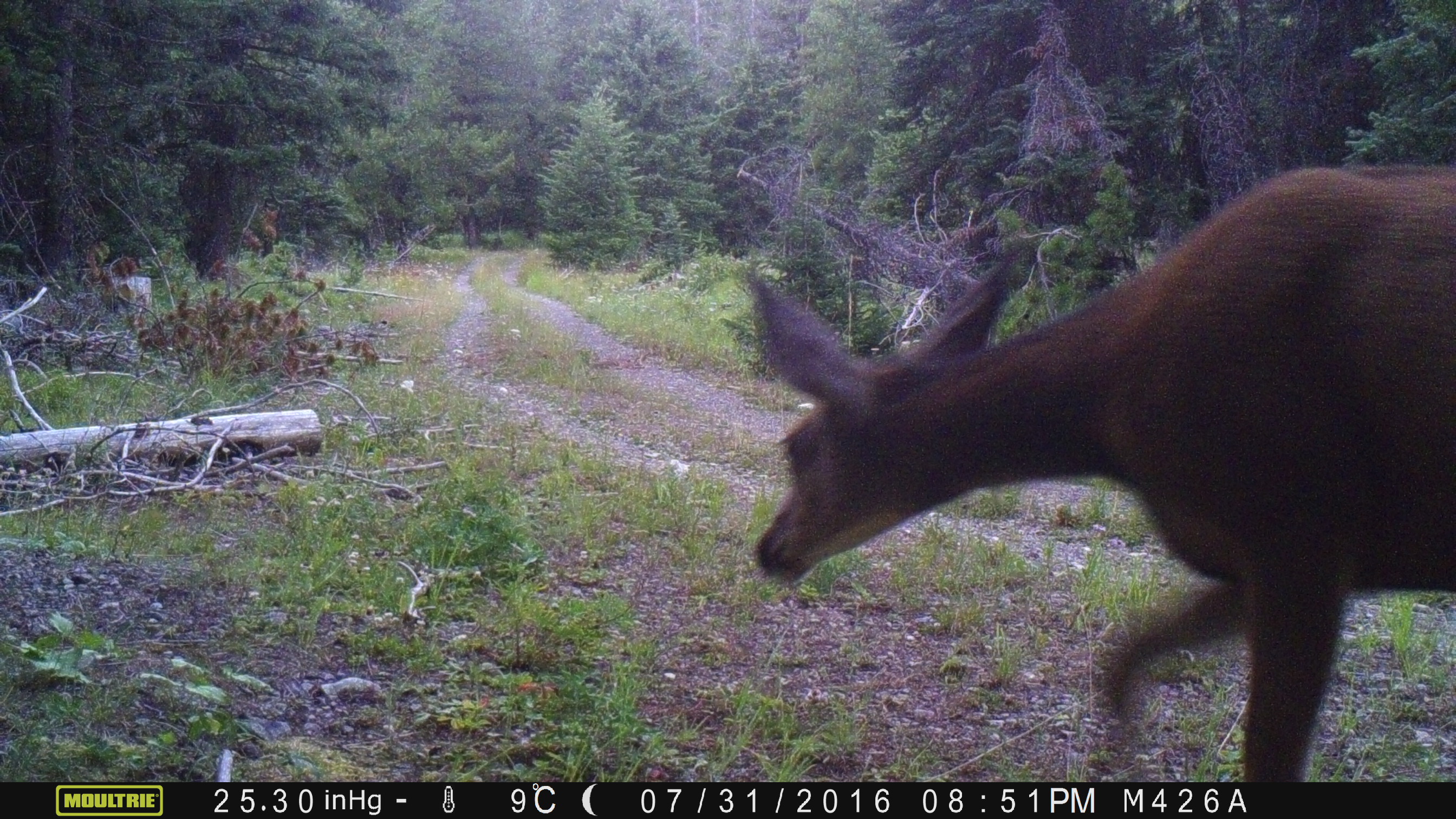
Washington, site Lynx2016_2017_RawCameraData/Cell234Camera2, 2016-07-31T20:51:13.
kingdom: Animalia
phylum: Chordata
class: Mammalia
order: Artiodactyla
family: Cervidae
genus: Odocoileus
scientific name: Odocoileus hemionus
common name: mule deer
Odocoileus hemionus (mule deer). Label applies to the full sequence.